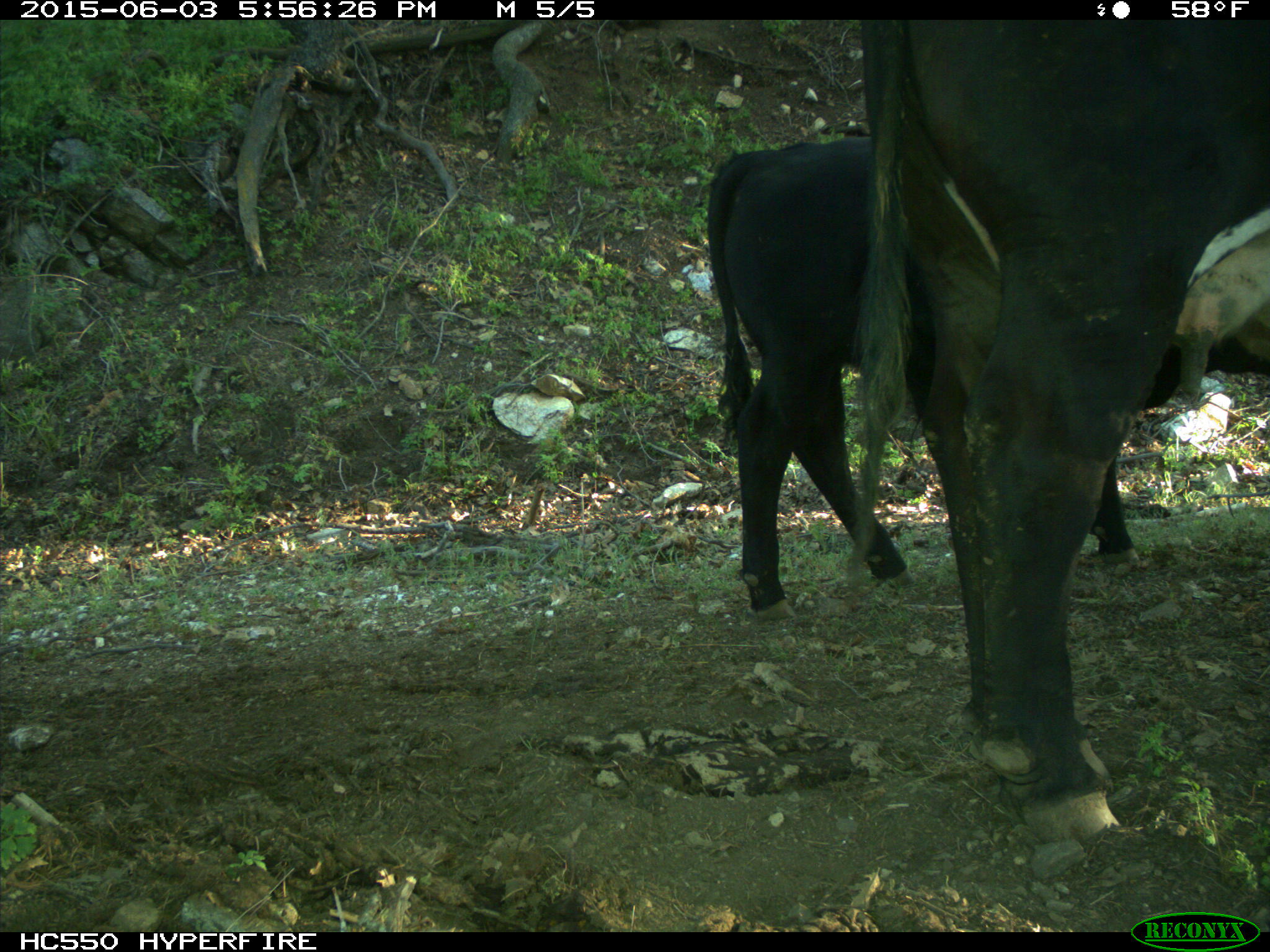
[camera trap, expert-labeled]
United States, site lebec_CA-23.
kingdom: Animalia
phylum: Chordata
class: Mammalia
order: Artiodactyla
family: Bovidae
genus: Bos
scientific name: Bos taurus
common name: domestic cow